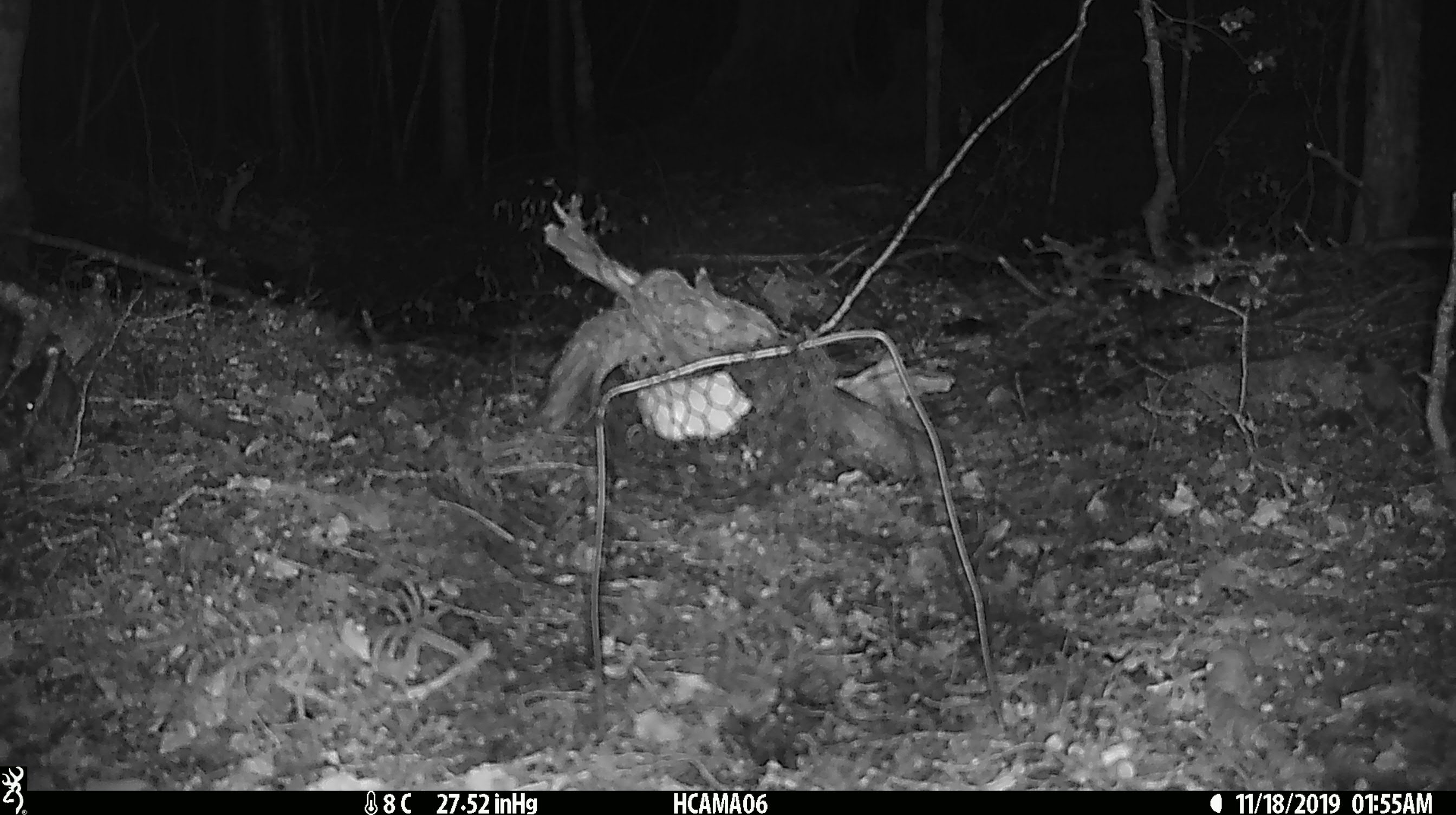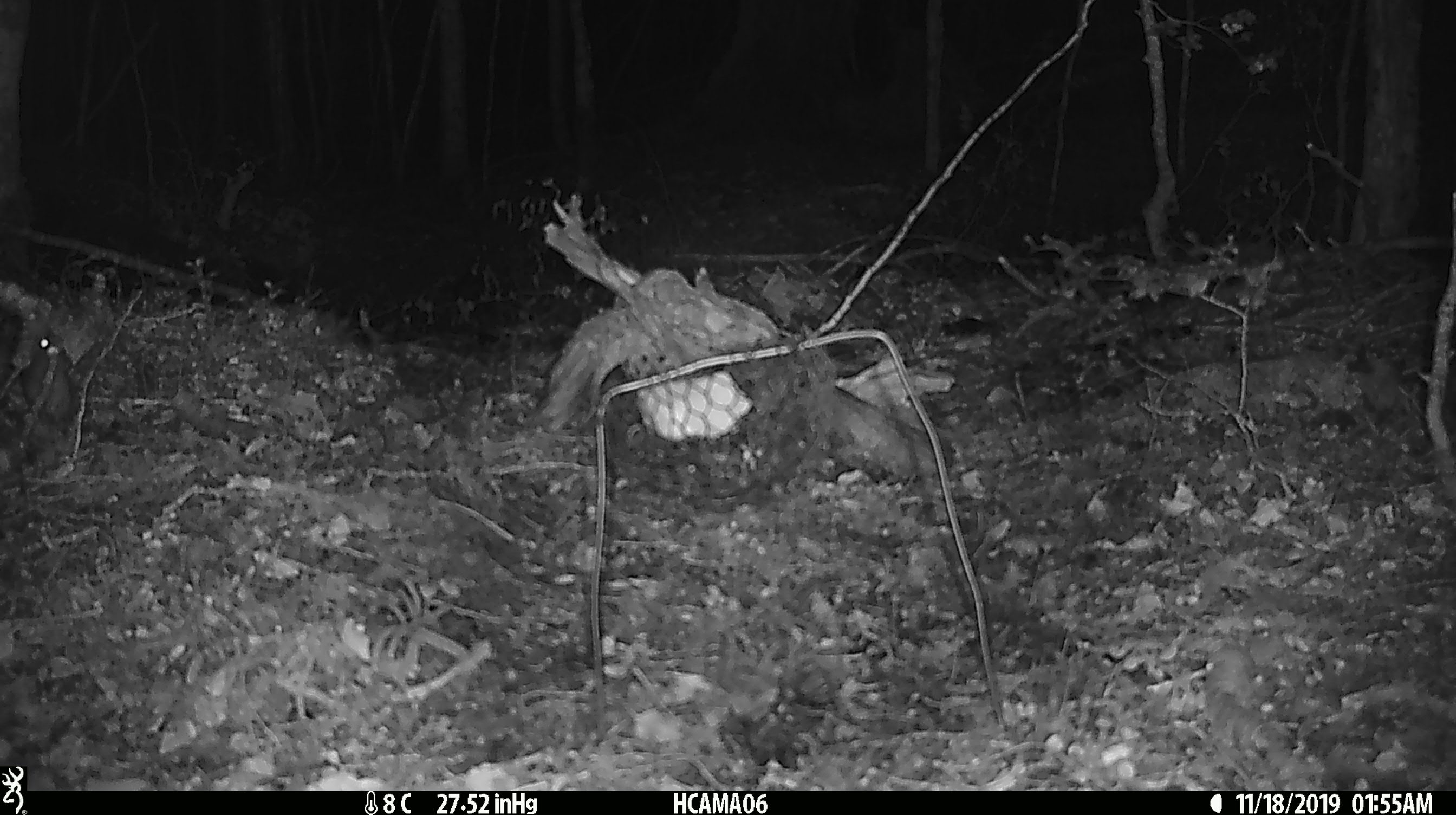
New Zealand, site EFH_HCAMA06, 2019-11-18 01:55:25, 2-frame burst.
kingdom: Animalia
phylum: Chordata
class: Mammalia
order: Rodentia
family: Muridae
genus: Mus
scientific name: Mus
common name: mouse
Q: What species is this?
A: Mouse (Mus).